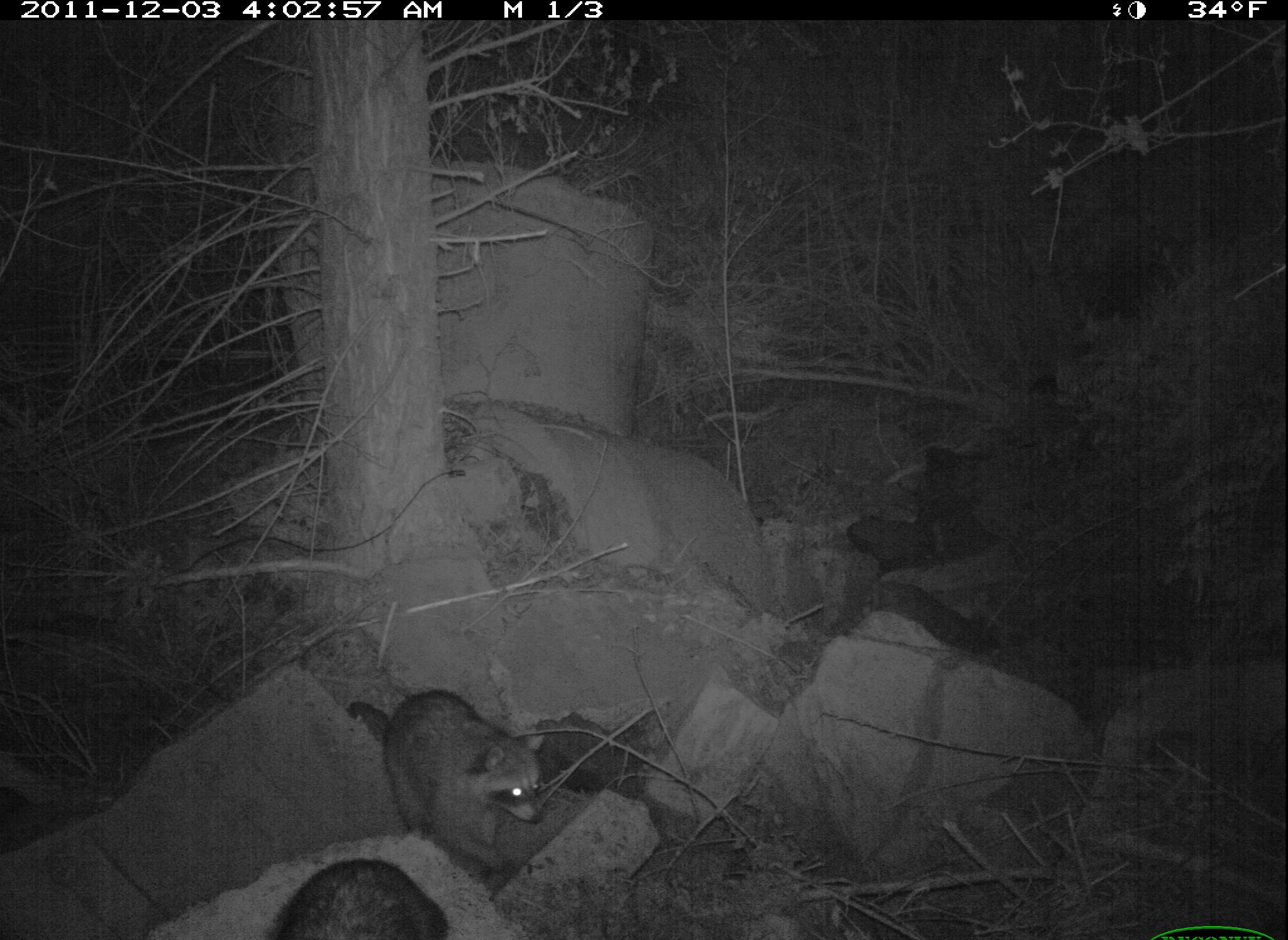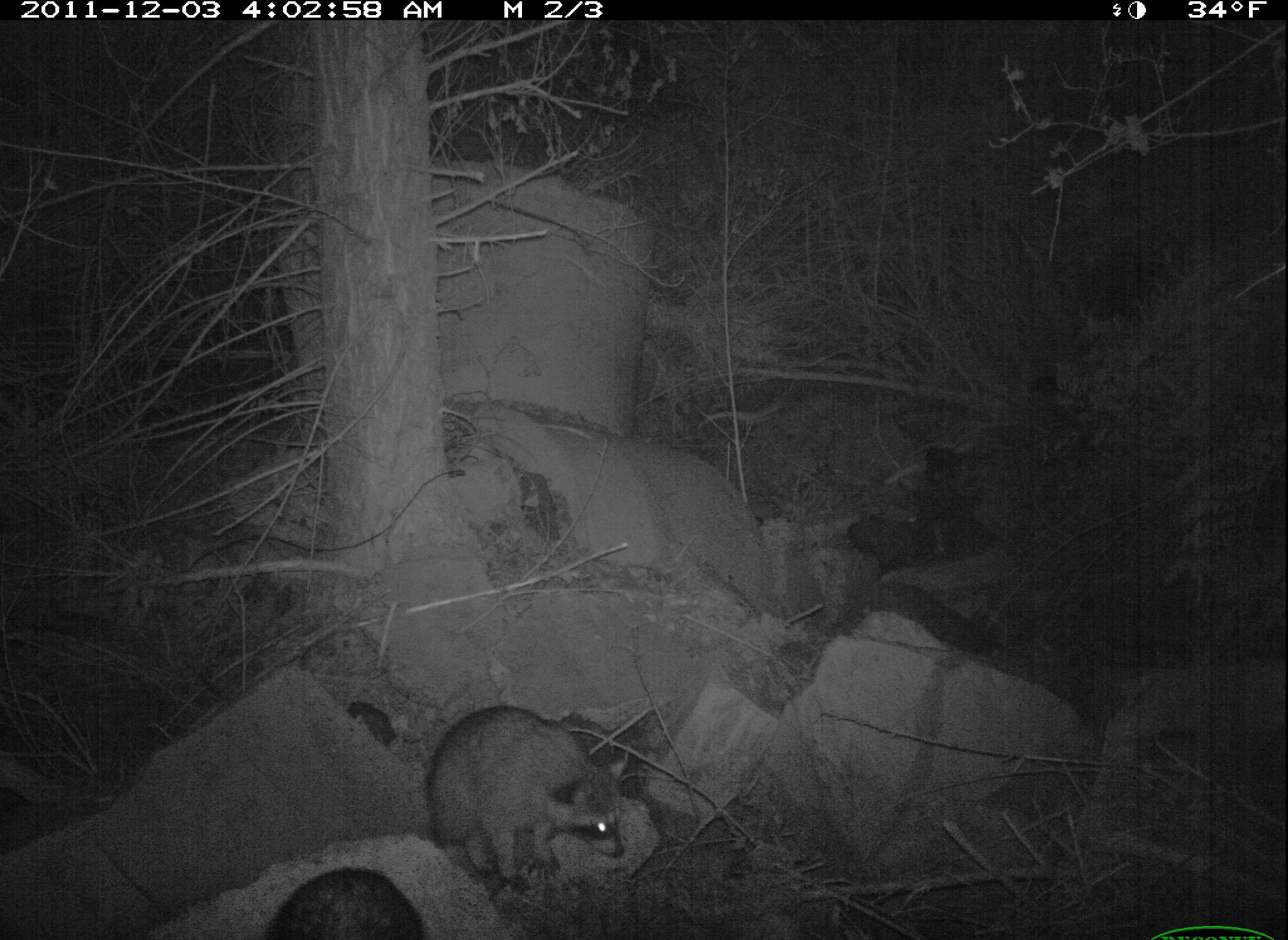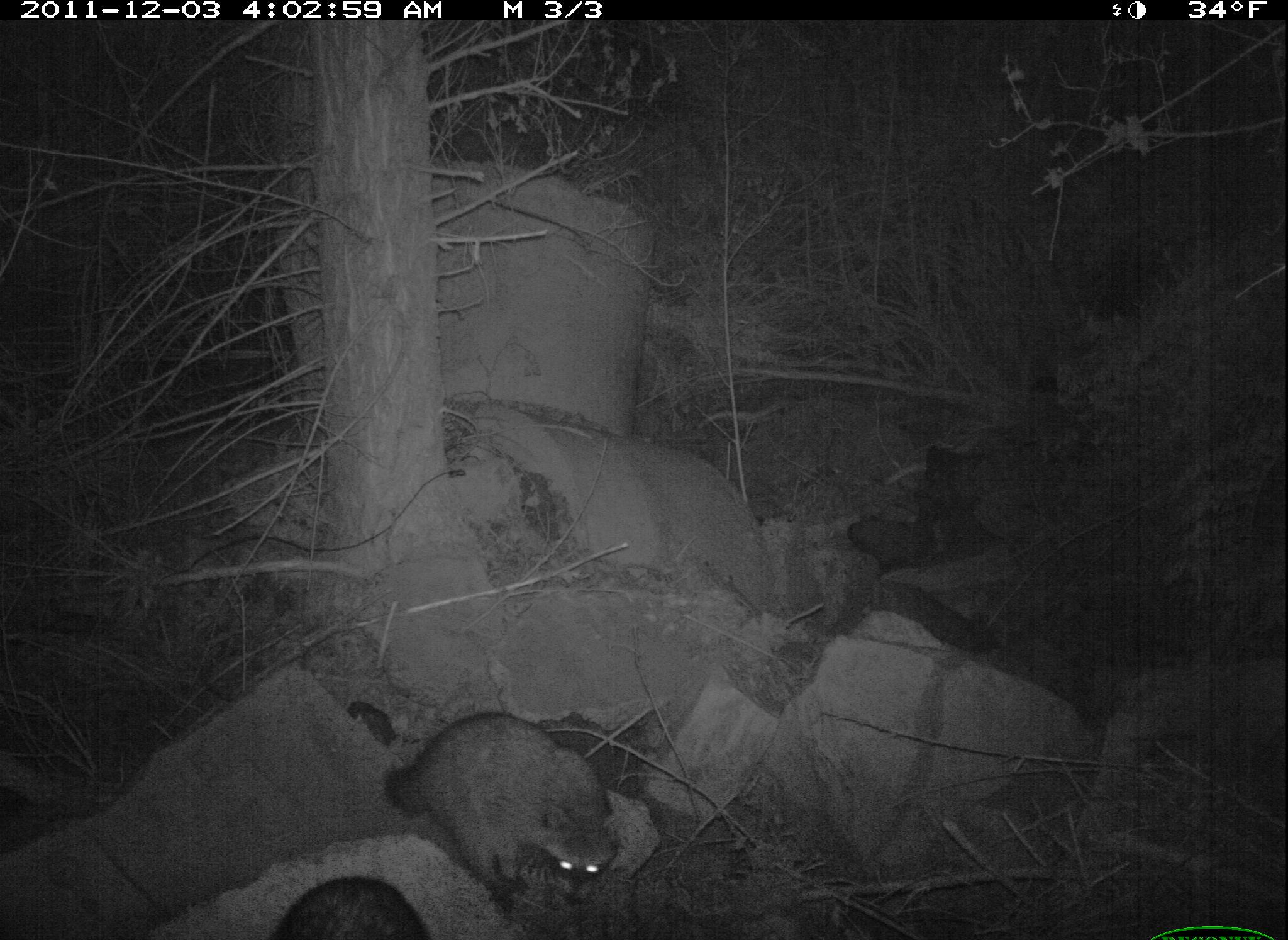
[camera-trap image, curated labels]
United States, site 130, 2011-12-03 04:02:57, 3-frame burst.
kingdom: Animalia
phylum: Chordata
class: Mammalia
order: Carnivora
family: Procyonidae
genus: Procyon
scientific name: Procyon lotor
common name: raccoon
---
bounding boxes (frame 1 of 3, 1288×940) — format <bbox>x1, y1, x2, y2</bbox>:
raccoon: <bbox>349, 685, 583, 849</bbox>; <bbox>253, 857, 451, 940</bbox>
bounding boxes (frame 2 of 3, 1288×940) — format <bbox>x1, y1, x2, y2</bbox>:
raccoon: <bbox>422, 697, 639, 897</bbox>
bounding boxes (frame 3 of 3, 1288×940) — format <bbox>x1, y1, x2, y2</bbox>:
raccoon: <bbox>374, 667, 647, 892</bbox>; <bbox>246, 862, 443, 940</bbox>